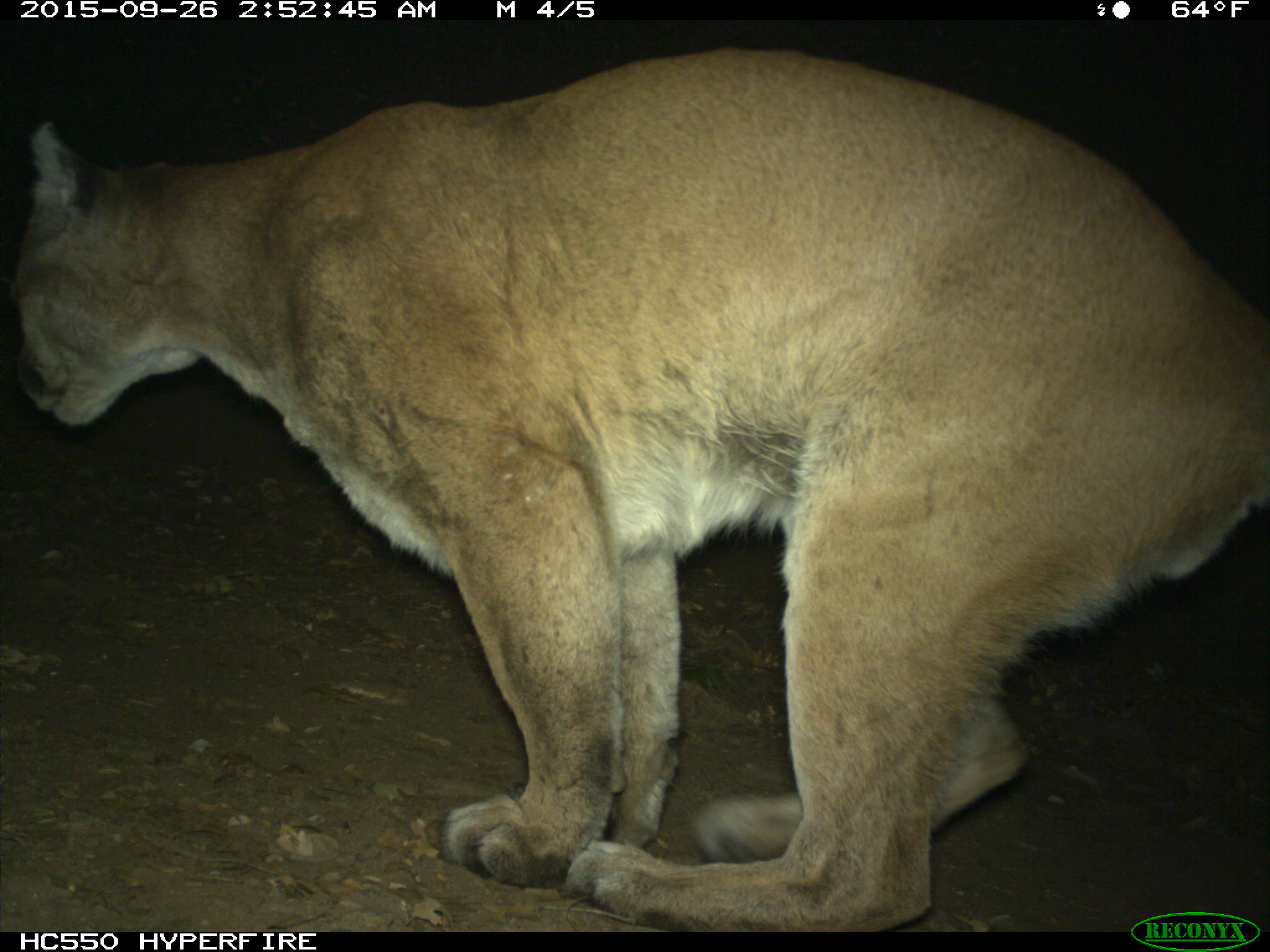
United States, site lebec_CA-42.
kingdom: Animalia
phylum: Chordata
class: Mammalia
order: Carnivora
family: Felidae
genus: Puma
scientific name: Puma concolor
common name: mountain lion